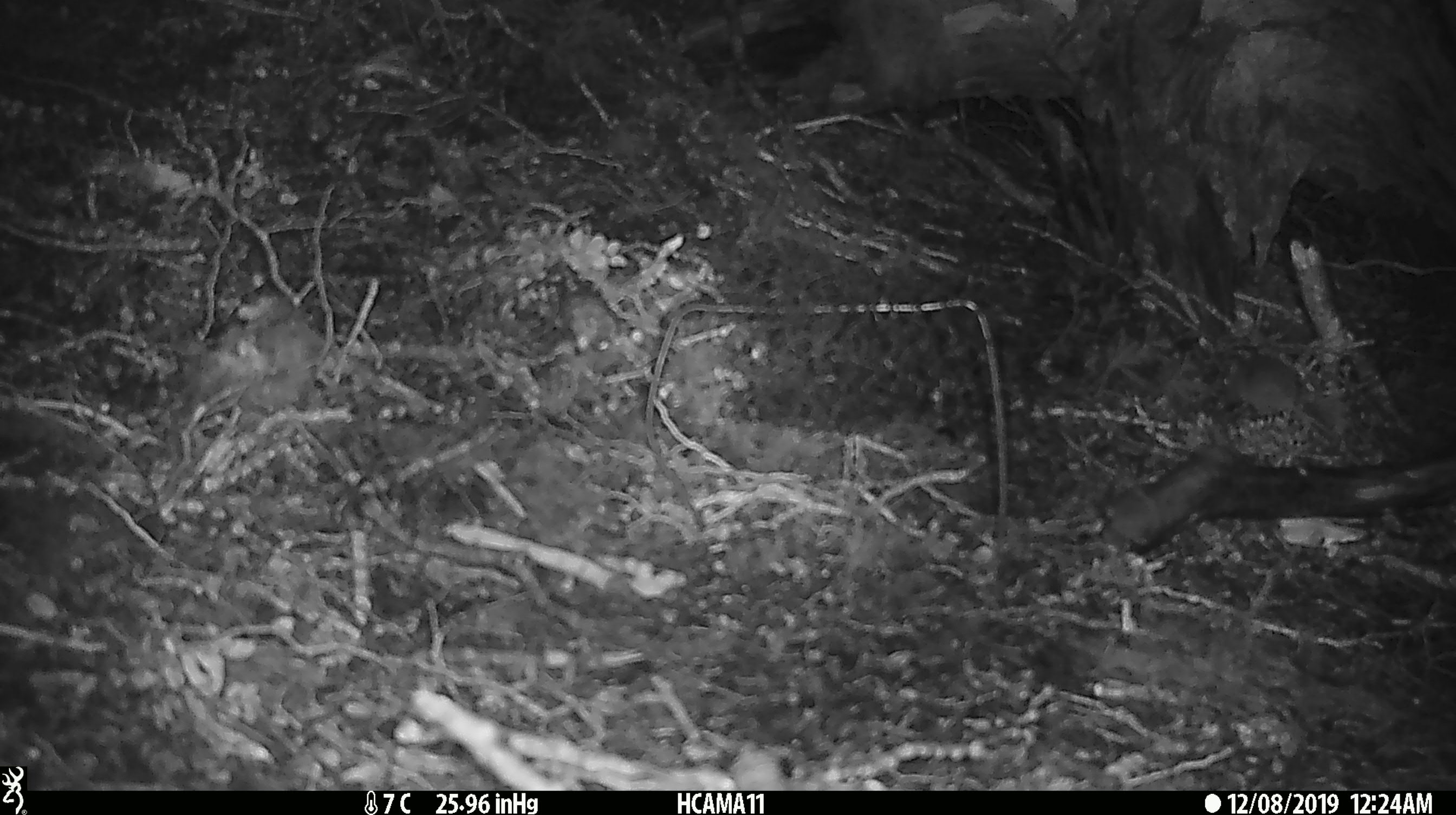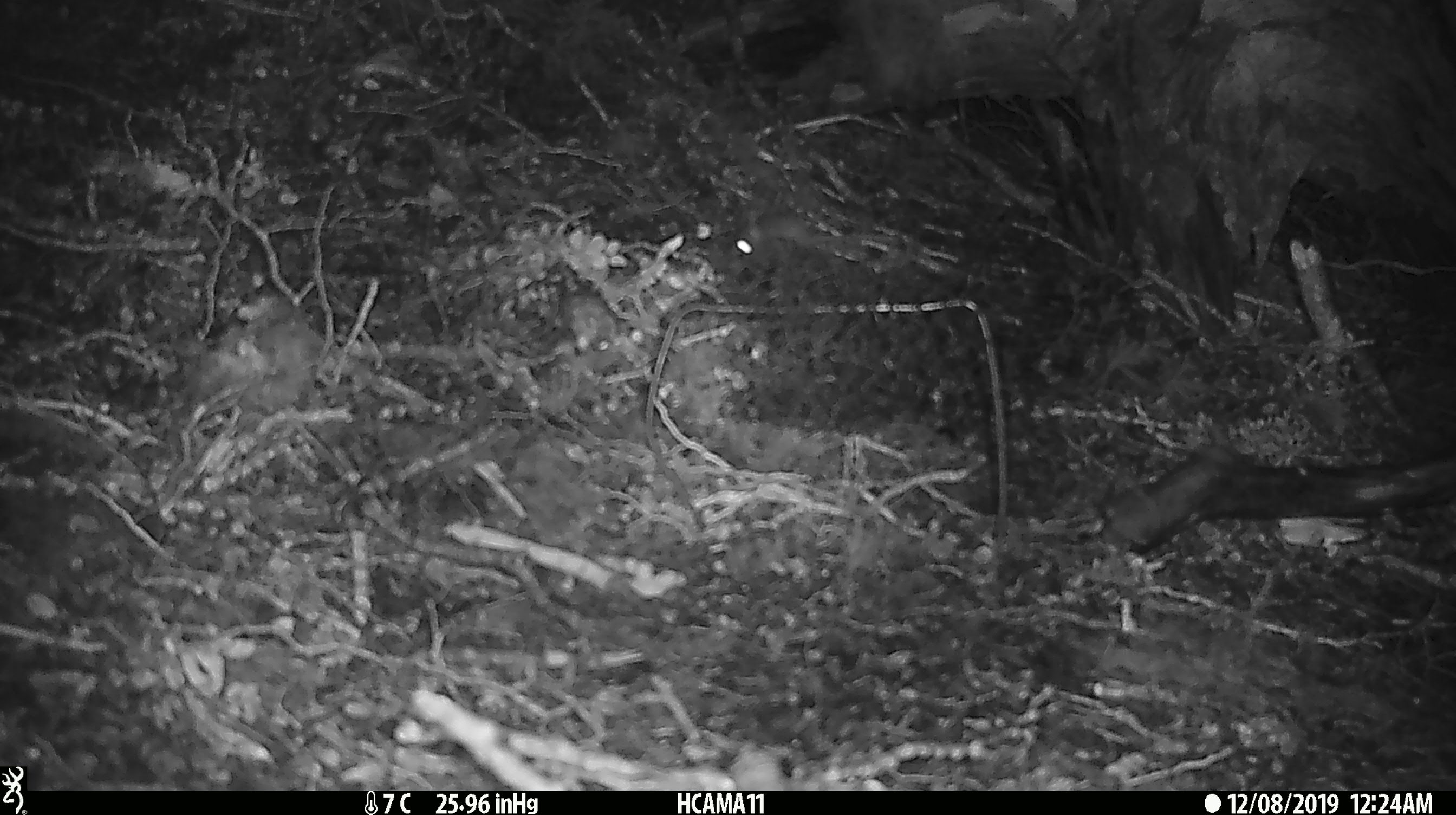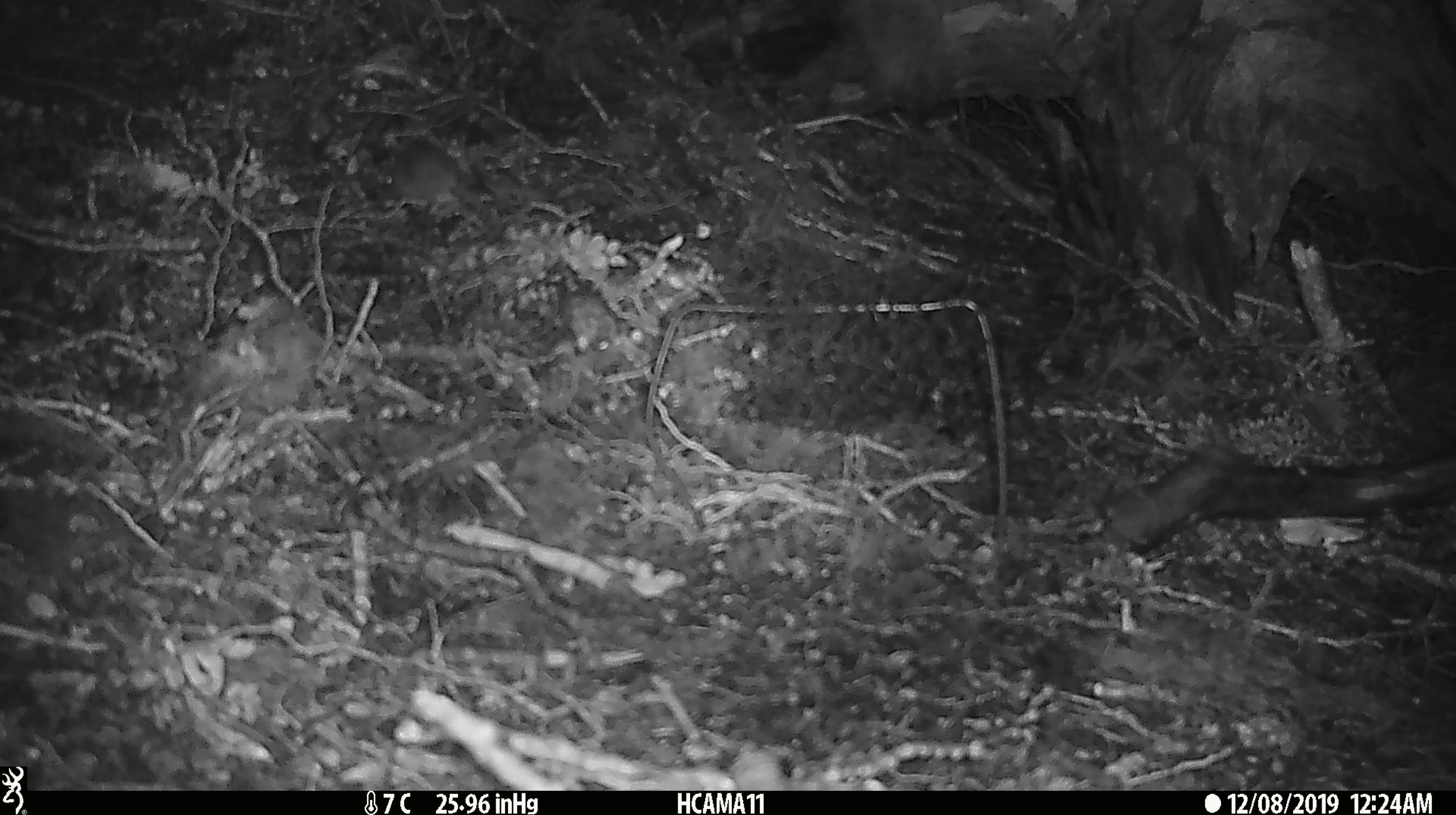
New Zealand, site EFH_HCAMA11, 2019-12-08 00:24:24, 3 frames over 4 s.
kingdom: Animalia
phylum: Chordata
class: Mammalia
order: Rodentia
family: Muridae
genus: Mus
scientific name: Mus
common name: mouse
Mouse (Mus).